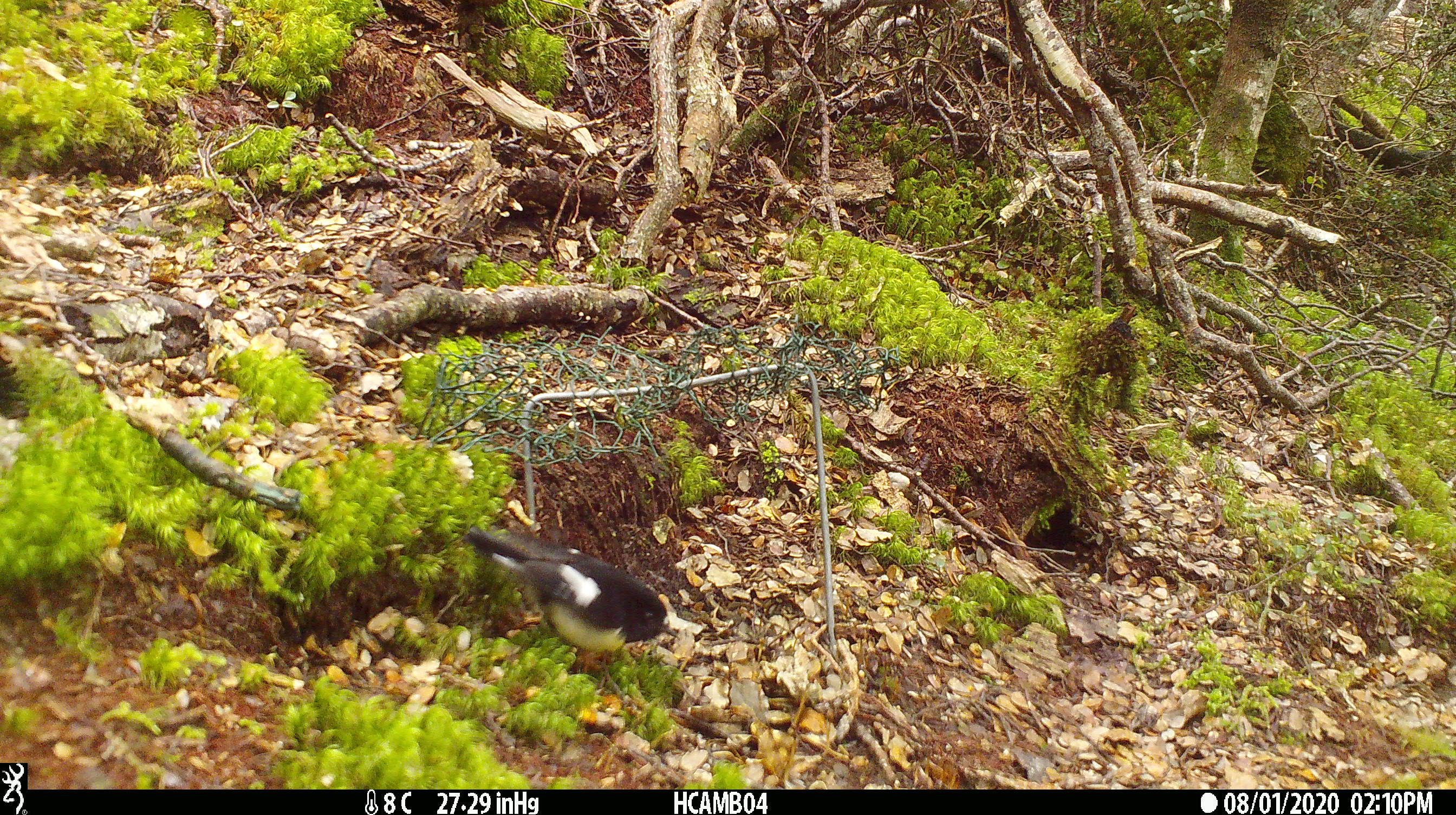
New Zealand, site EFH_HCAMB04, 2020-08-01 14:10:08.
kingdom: Animalia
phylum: Chordata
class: Aves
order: Passeriformes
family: Petroicidae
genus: Petroica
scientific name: Petroica macrocephala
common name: tomtit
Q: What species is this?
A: Tomtit (Petroica macrocephala).